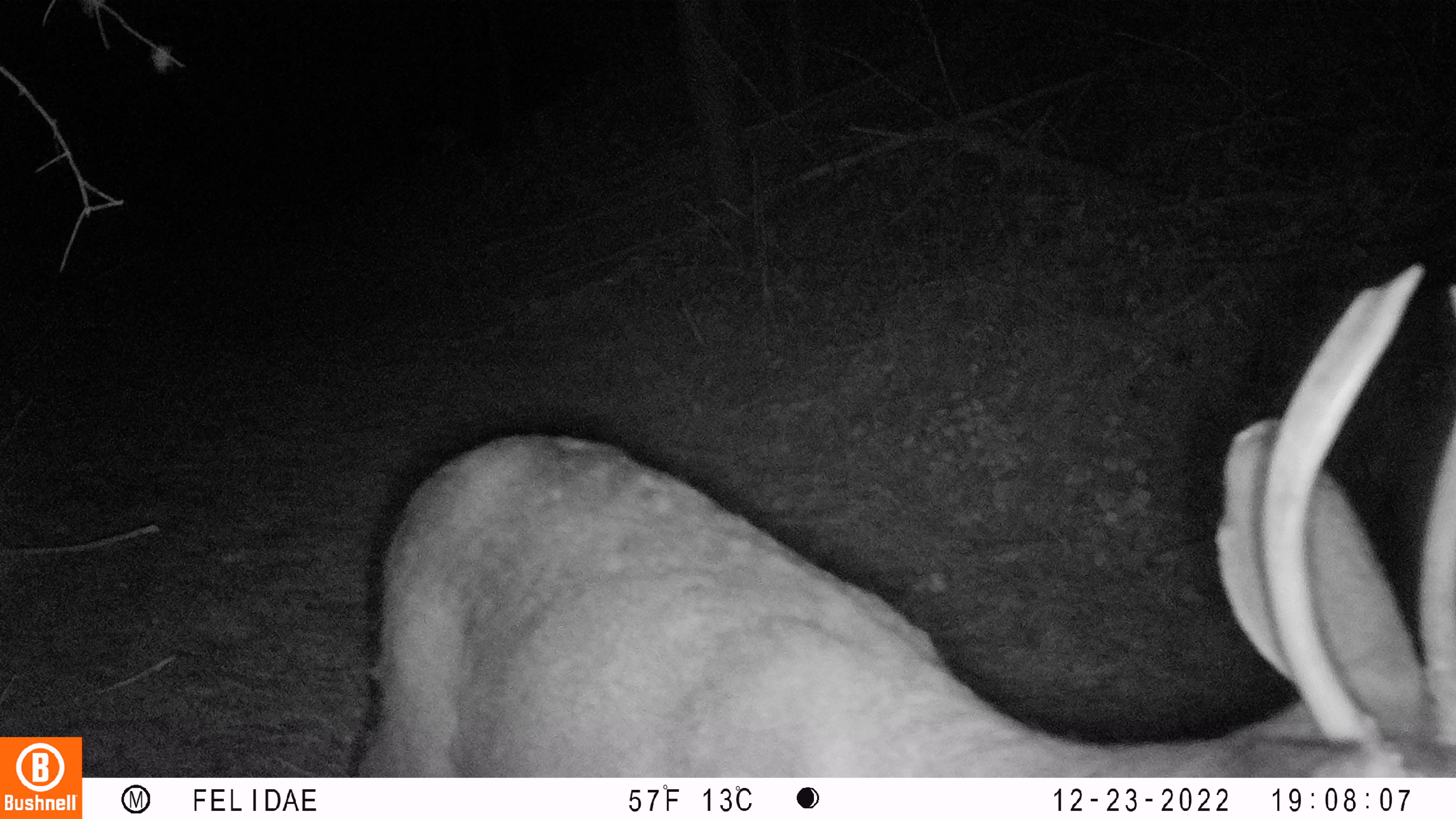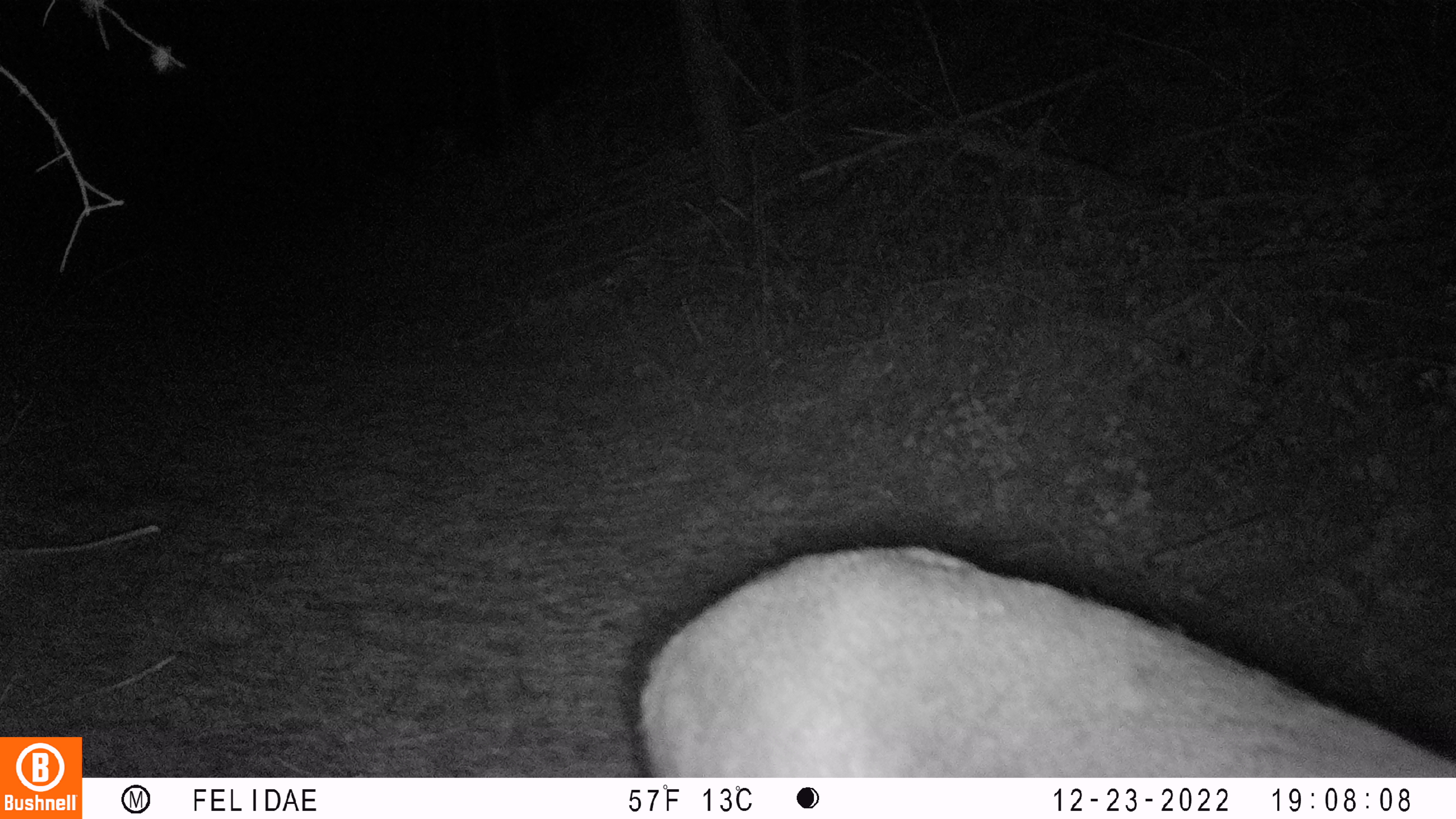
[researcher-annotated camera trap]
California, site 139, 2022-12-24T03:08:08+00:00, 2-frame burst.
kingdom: Animalia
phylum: Chordata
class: Mammalia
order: Artiodactyla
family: Cervidae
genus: Odocoileus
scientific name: Odocoileus hemionus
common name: mule deer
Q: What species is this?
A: Mule deer (Odocoileus hemionus).